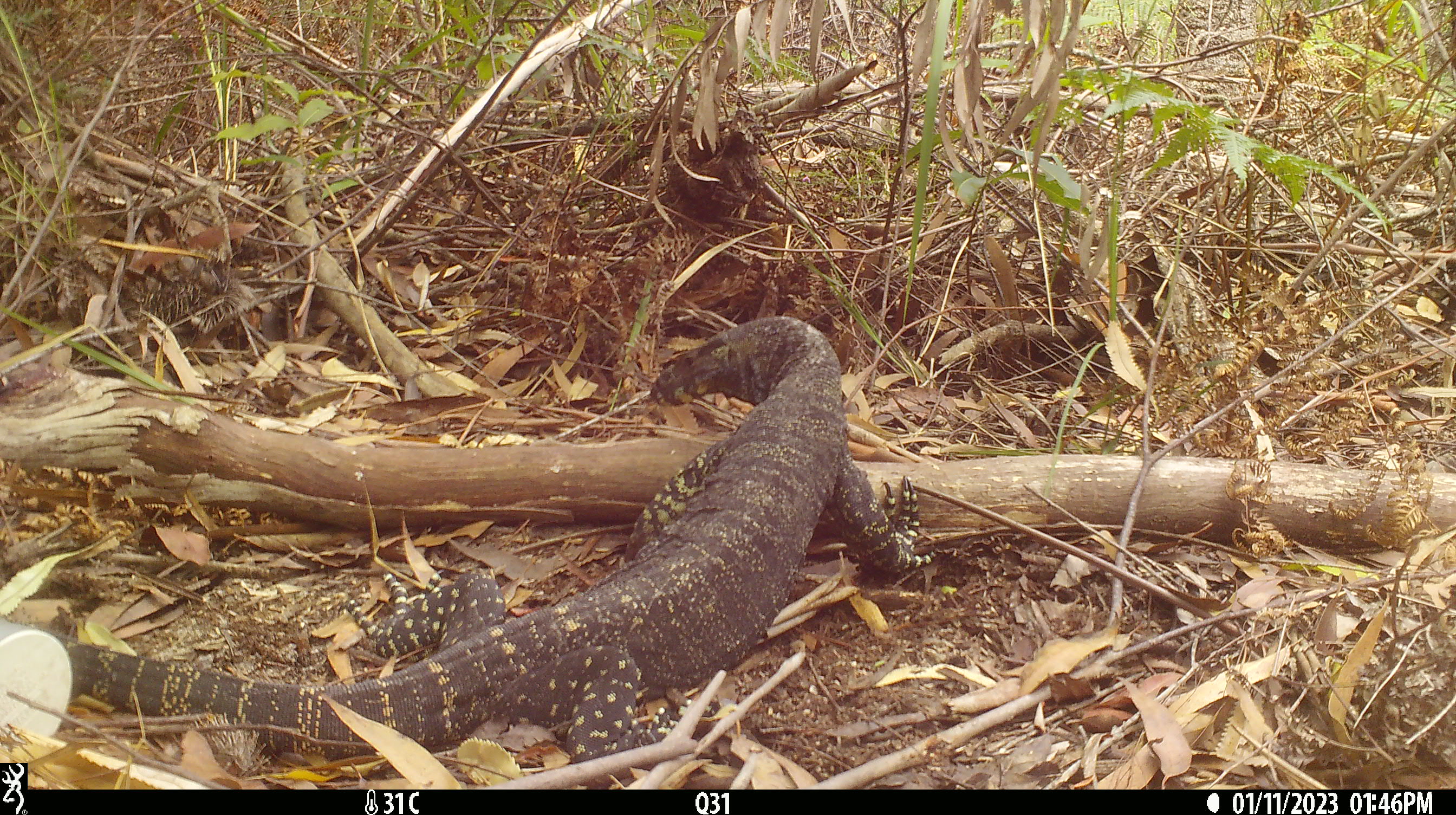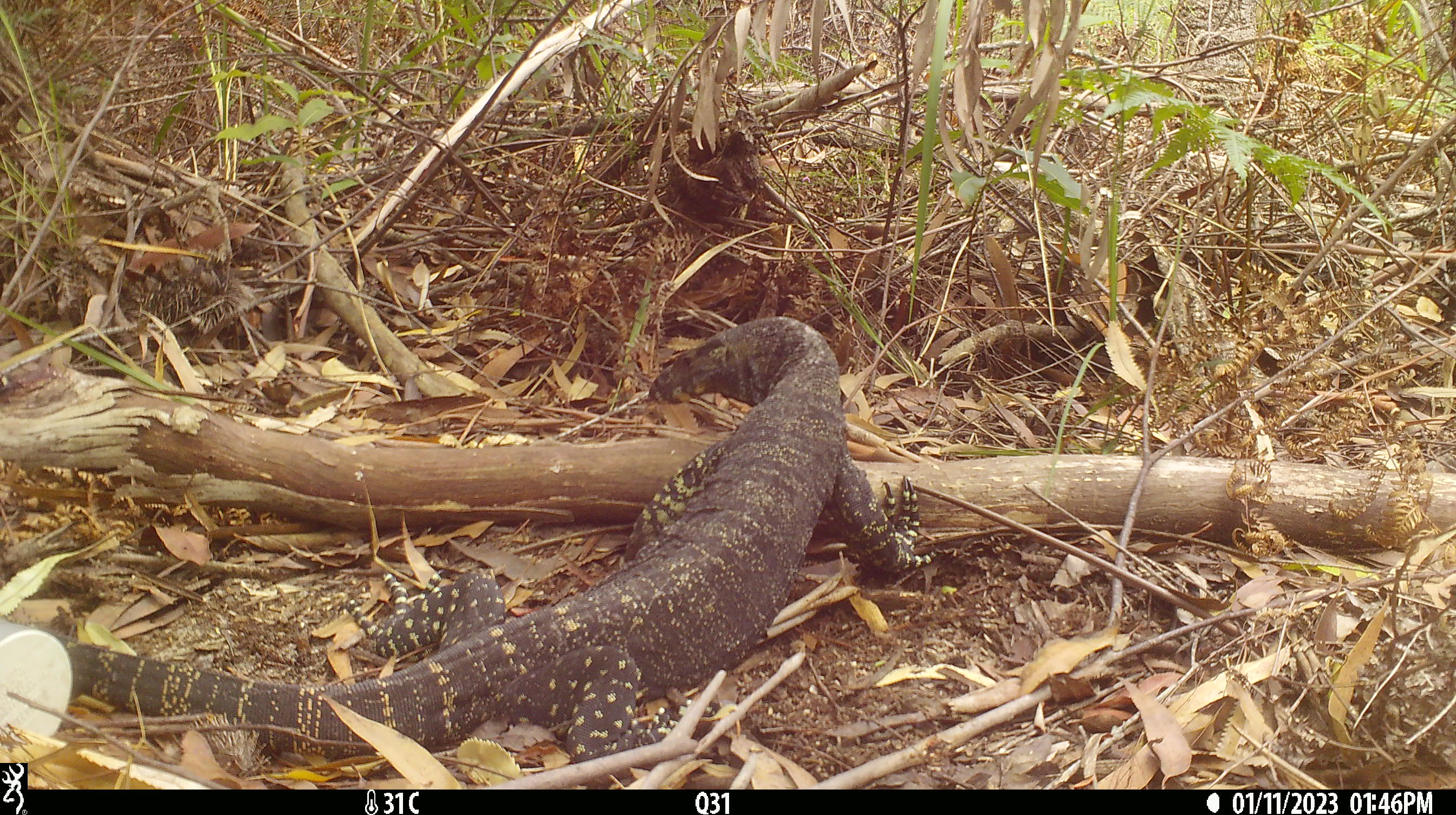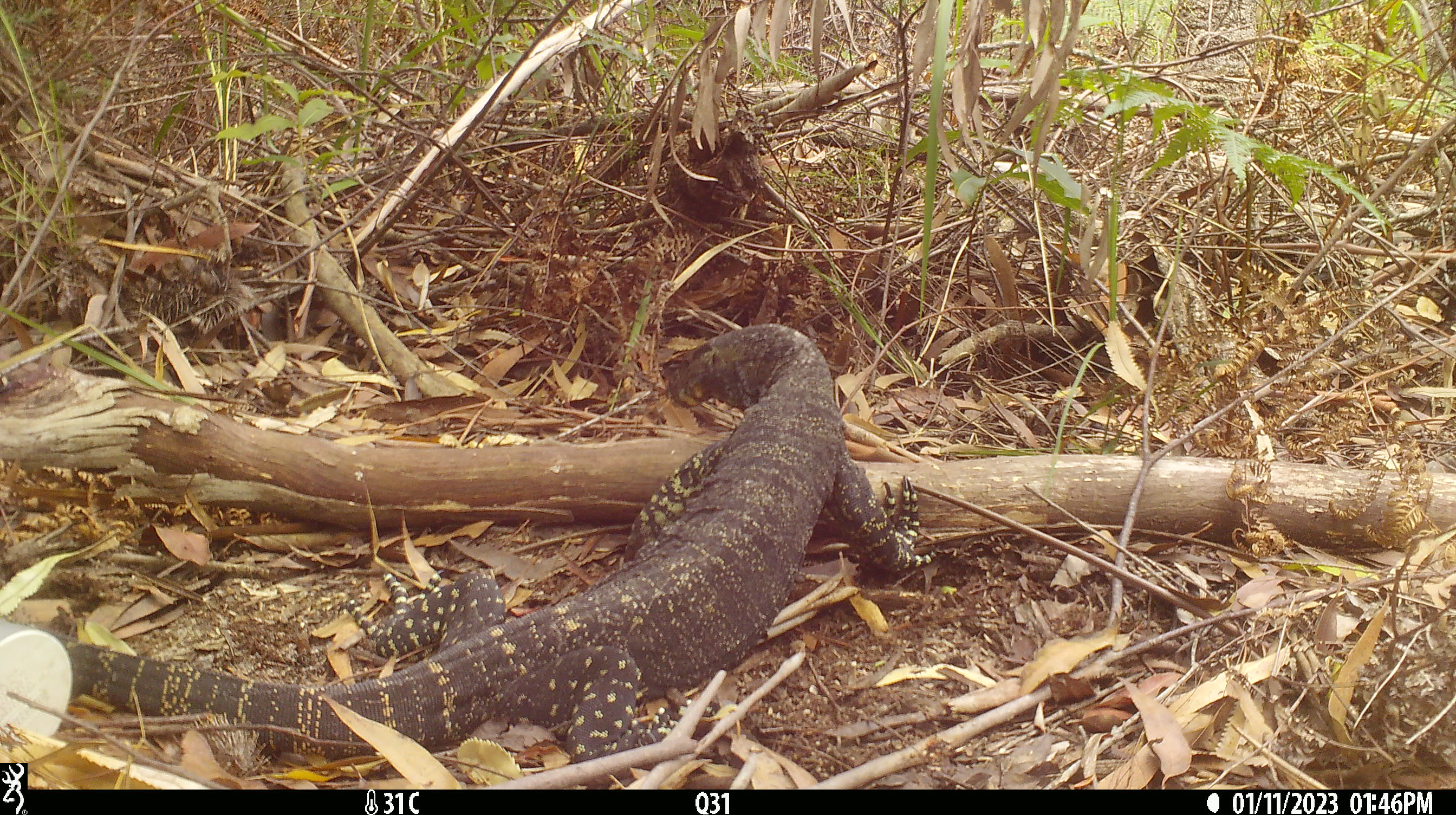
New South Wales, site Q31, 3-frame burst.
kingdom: Animalia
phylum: Chordata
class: Reptilia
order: Squamata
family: Varanidae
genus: Varanus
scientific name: Varanus varius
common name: lace monitor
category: goanna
Goanna (lace monitor) (Varanus varius).